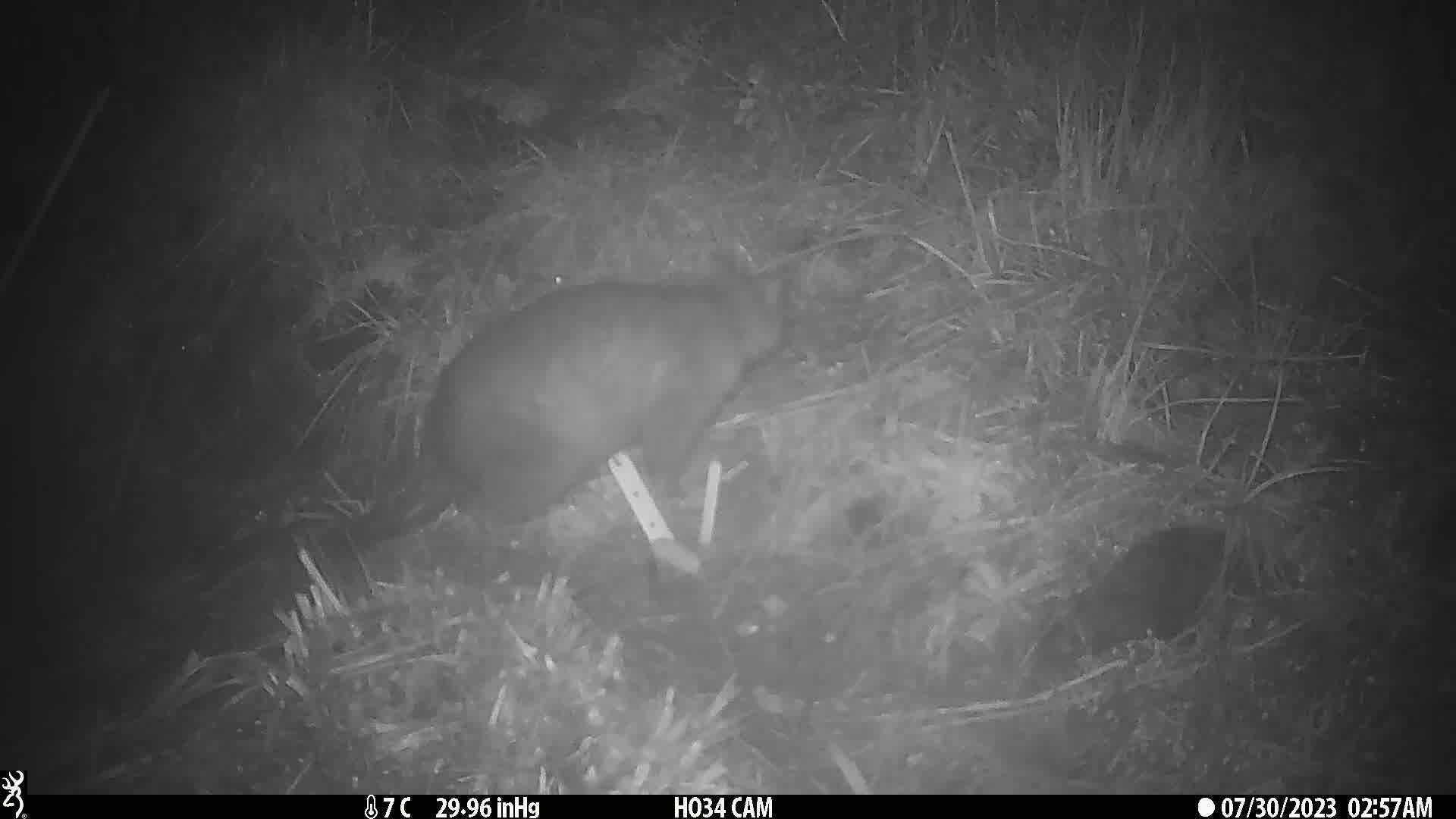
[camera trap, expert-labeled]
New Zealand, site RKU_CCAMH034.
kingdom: Animalia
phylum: Chordata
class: Mammalia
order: Diprotodontia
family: Phalangeridae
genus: Trichosurus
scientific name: Trichosurus vulpecula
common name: common brushtail possum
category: possum